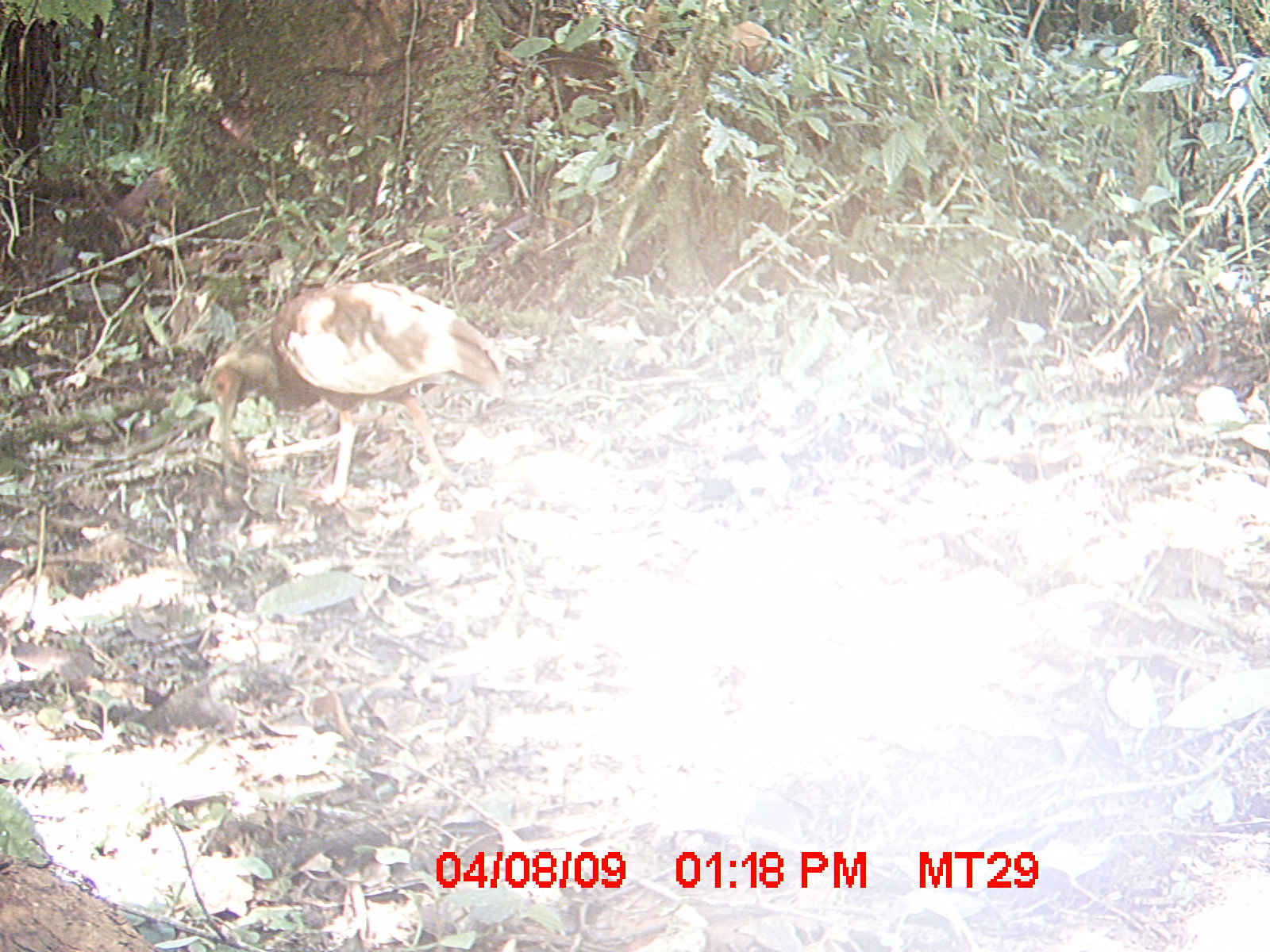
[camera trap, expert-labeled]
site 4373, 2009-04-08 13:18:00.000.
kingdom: Animalia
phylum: Chordata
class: Aves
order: Pelecaniformes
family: Threskiornithidae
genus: Lophotibis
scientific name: Lophotibis cristata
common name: madagascar ibis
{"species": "Lophotibis cristata (madagascar ibis)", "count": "1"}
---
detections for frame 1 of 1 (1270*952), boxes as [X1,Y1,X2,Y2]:
lophotibis cristata: [205,273,509,501]